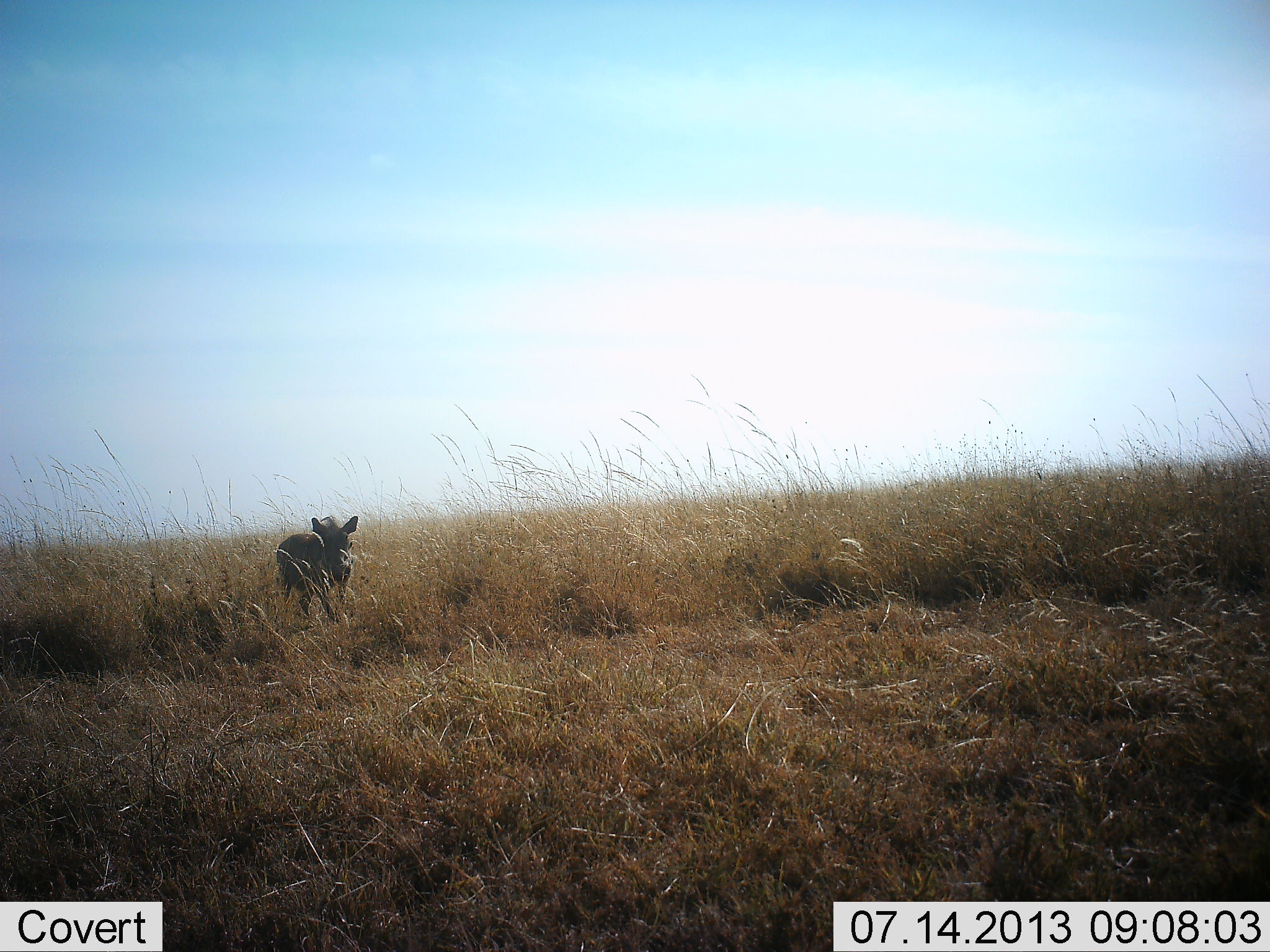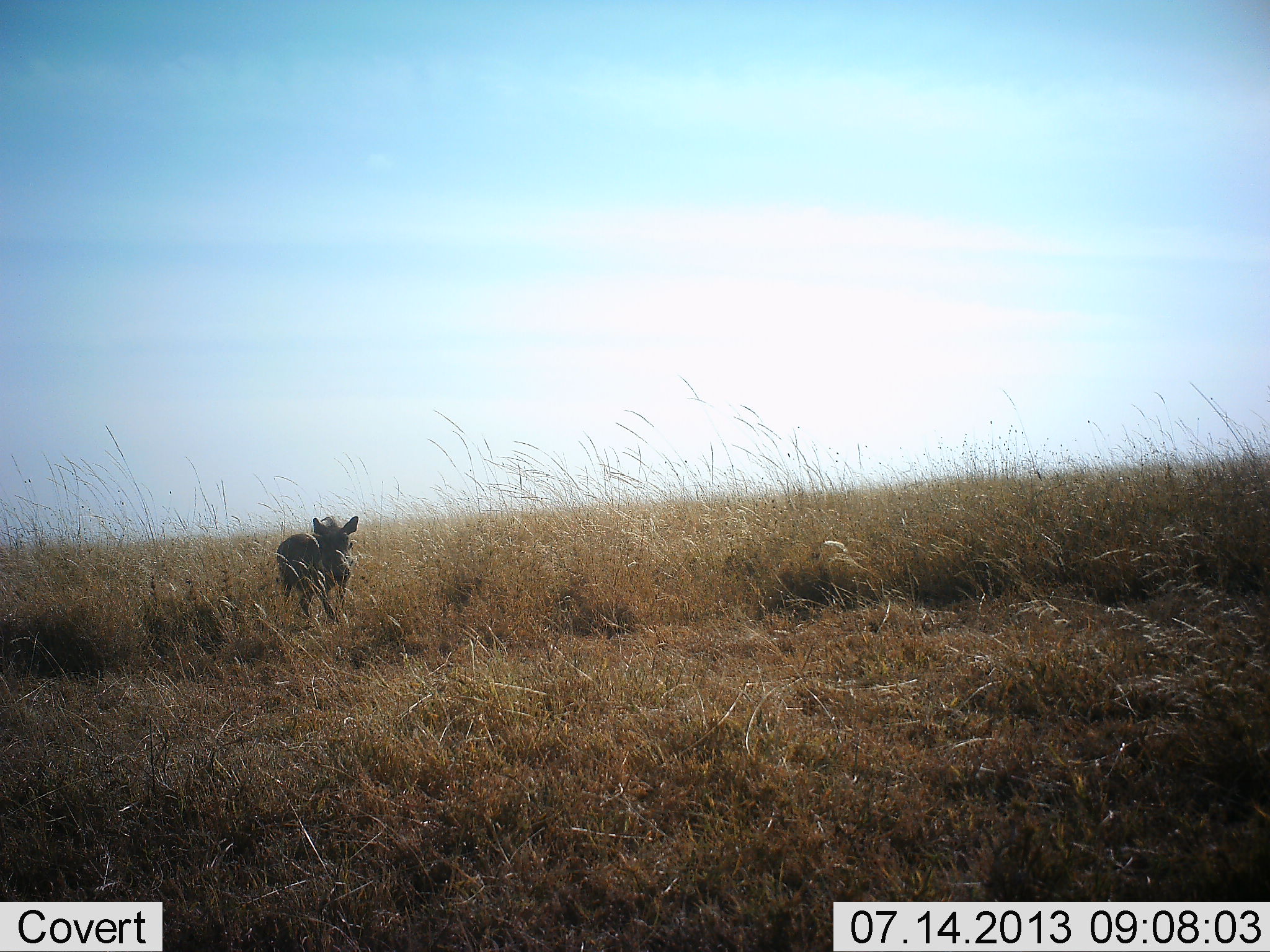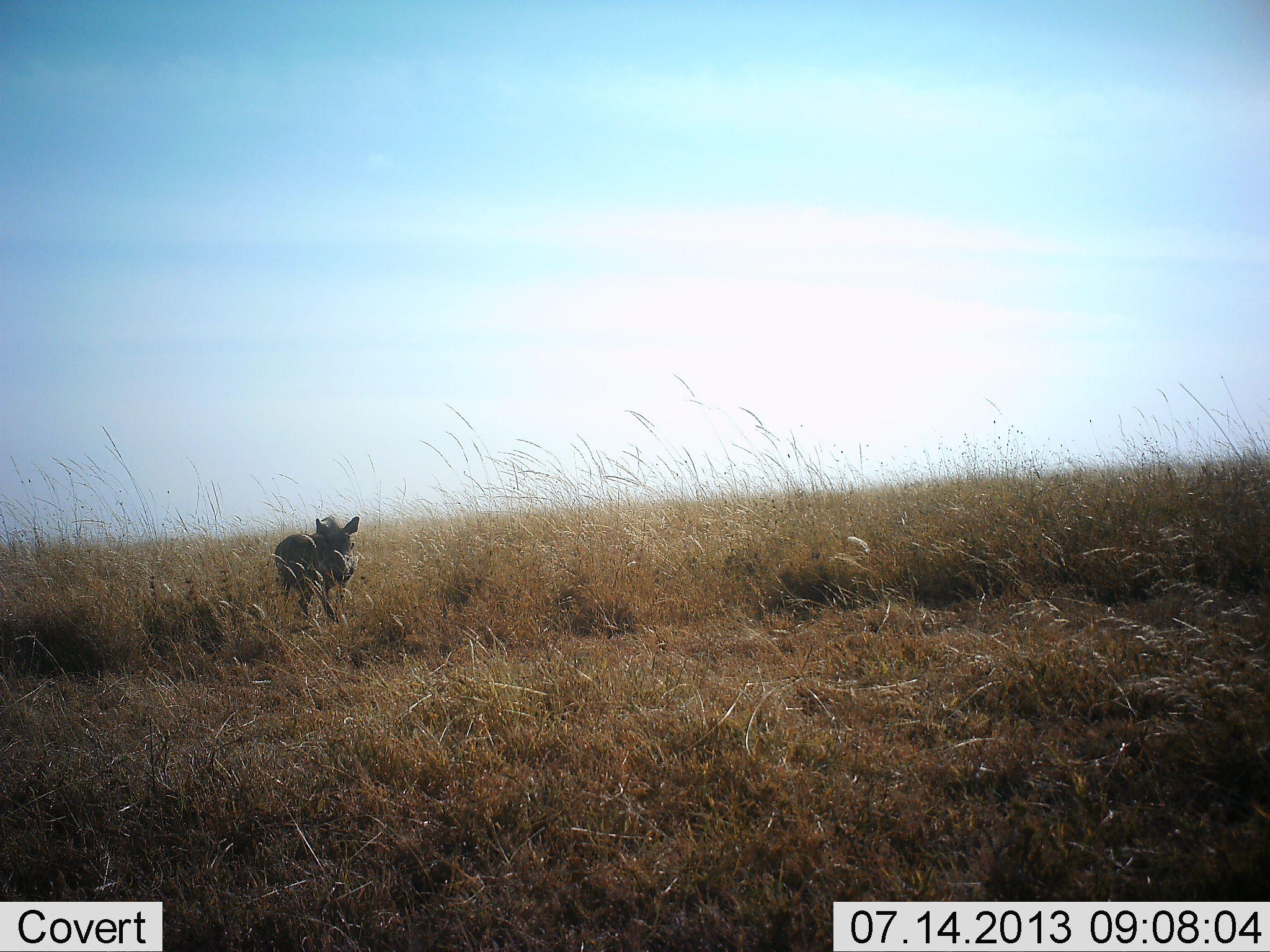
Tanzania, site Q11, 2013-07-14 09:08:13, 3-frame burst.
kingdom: Animalia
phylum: Chordata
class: Mammalia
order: Artiodactyla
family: Suidae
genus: Phacochoerus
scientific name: Phacochoerus africanus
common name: warthog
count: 1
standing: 100%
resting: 0%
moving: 0%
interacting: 0%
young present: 0%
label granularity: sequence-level